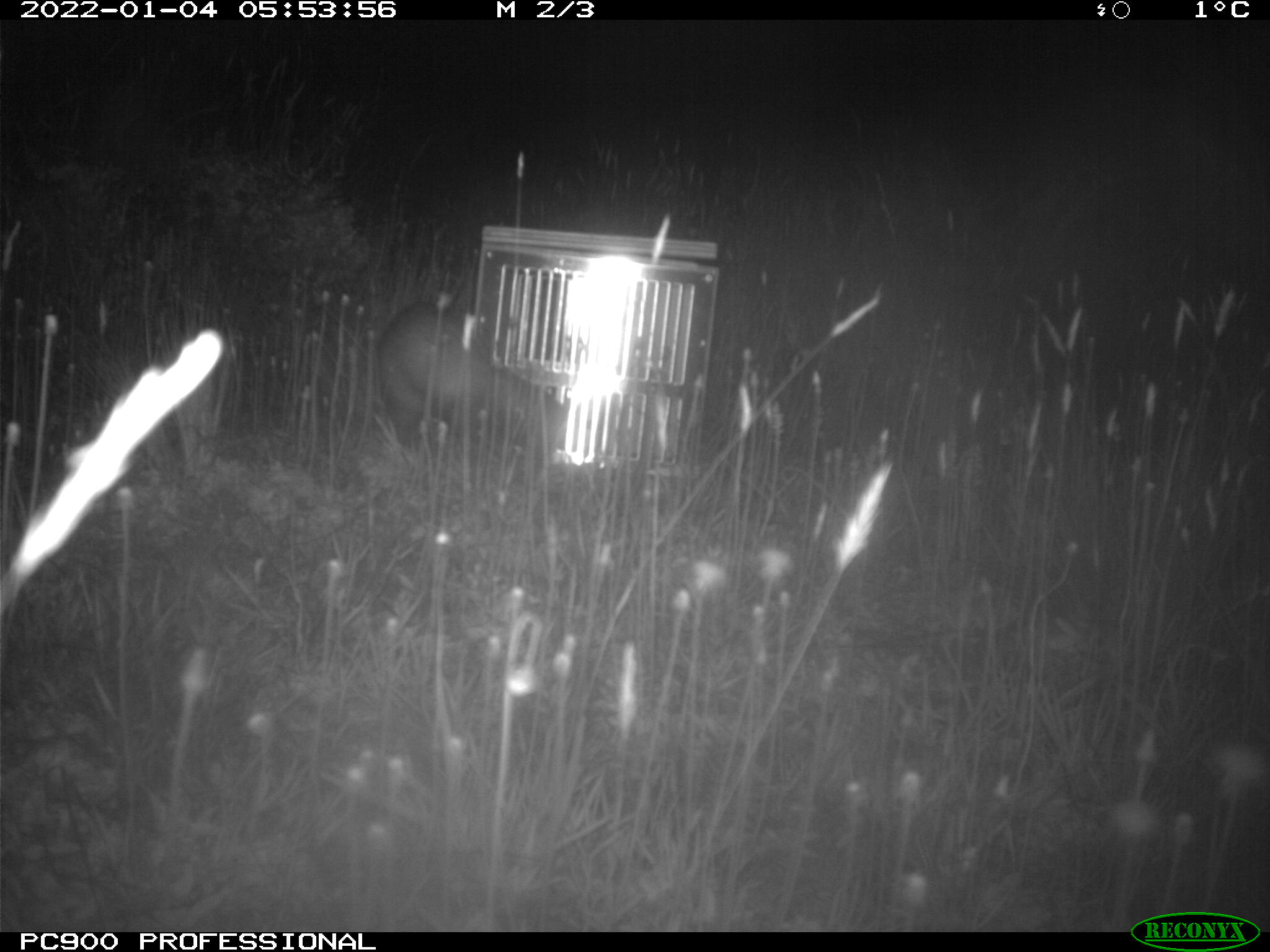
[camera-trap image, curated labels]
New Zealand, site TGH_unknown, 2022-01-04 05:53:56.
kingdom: Animalia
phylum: Chordata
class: Mammalia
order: Carnivora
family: Mustelidae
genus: Mustela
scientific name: Mustela furo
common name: ferret